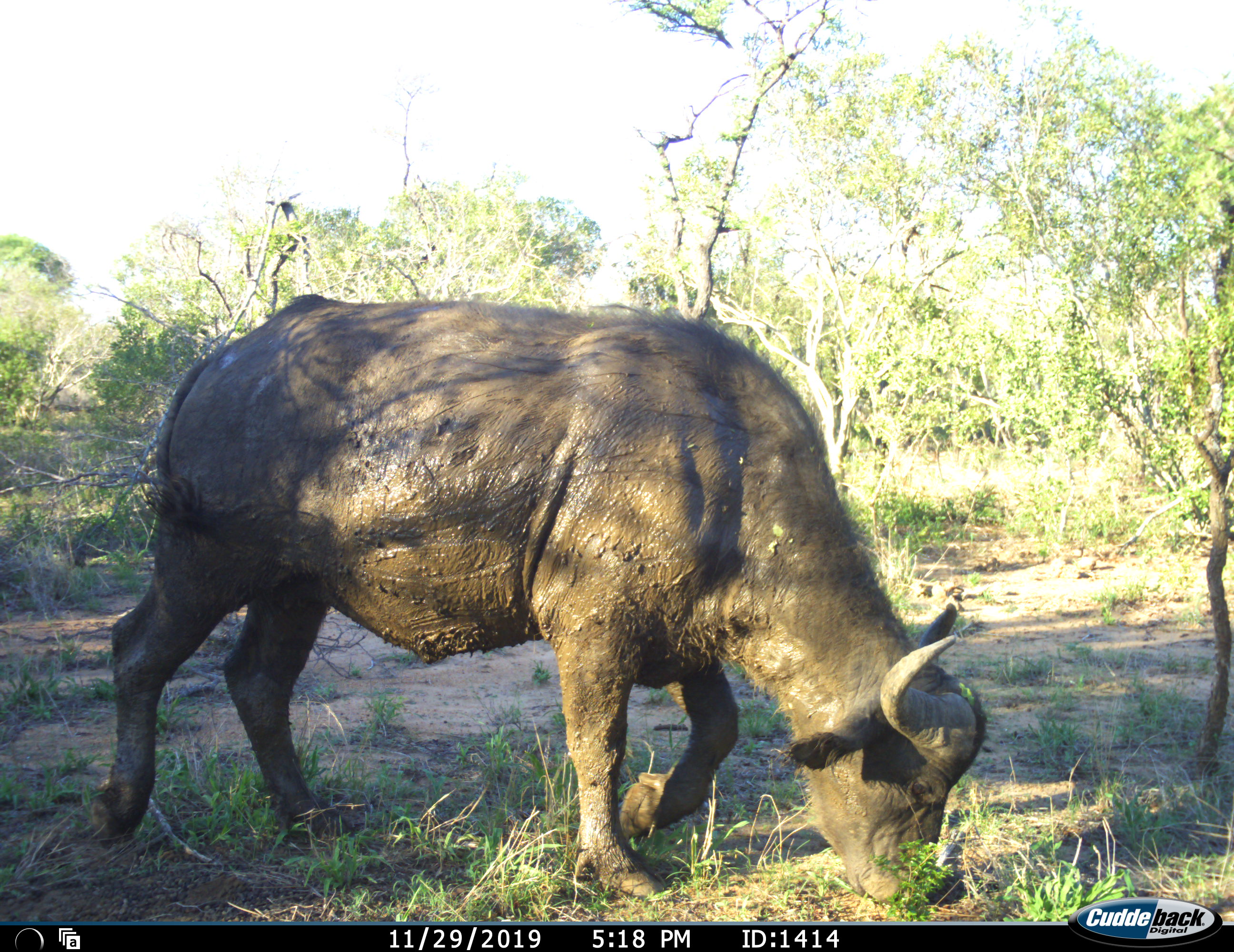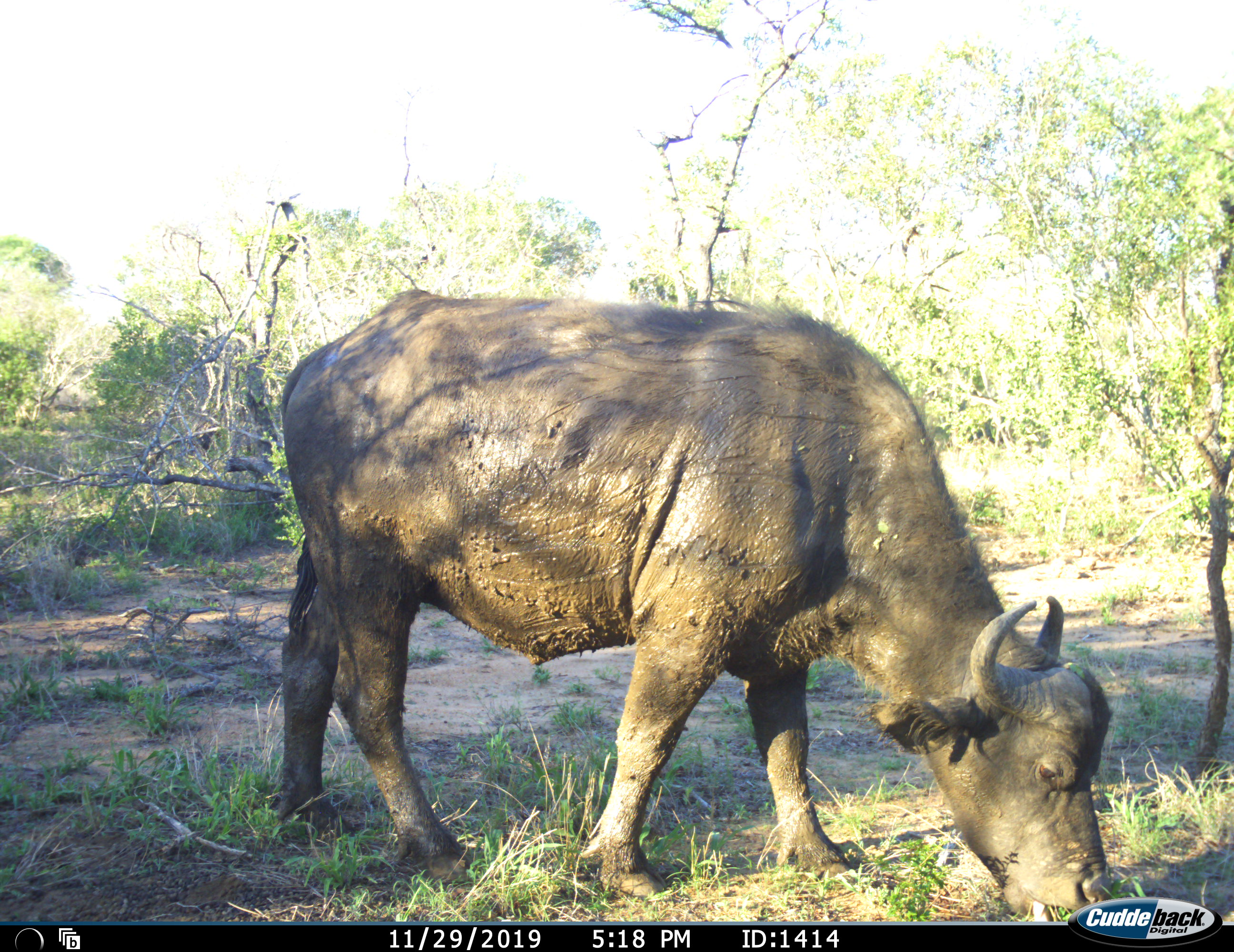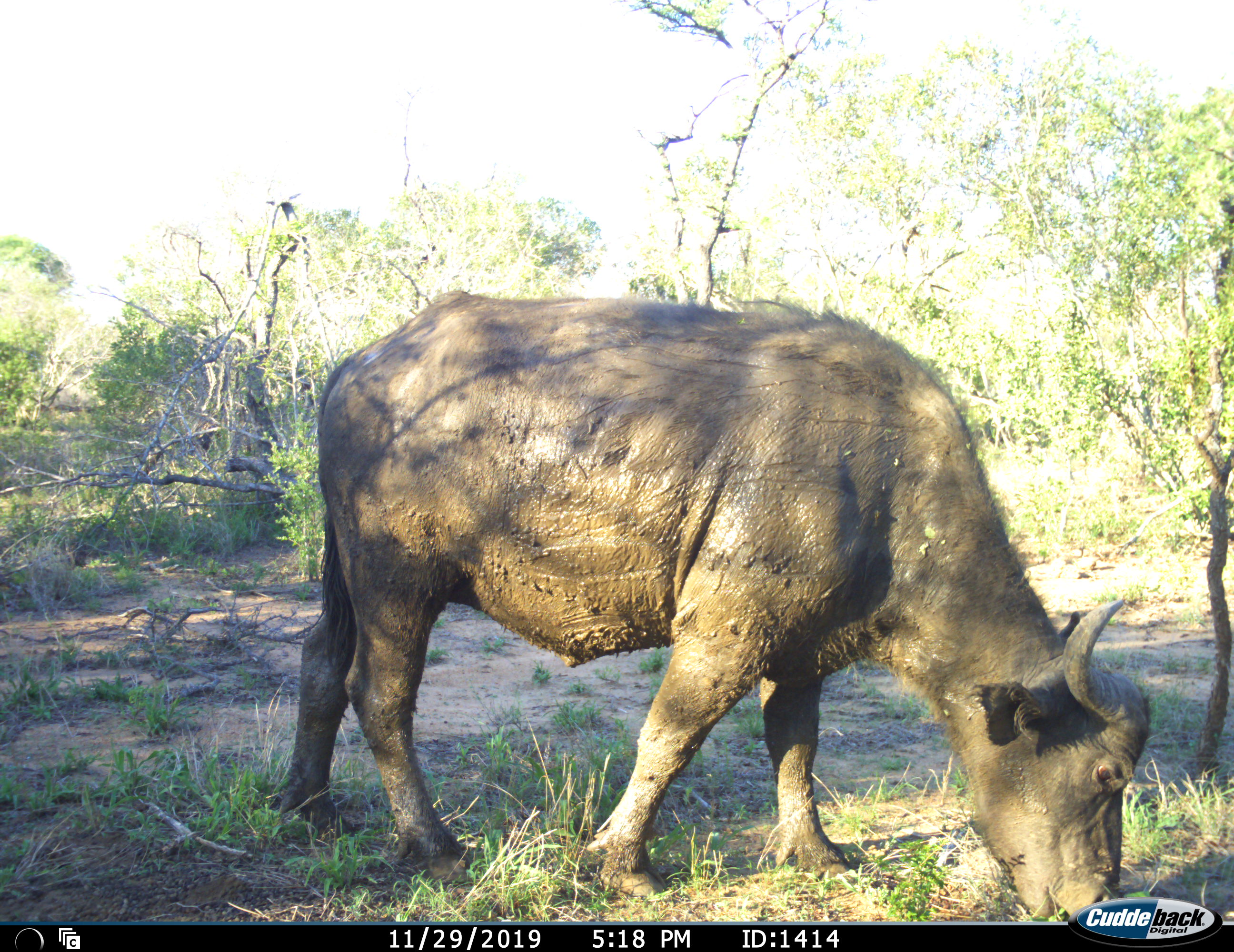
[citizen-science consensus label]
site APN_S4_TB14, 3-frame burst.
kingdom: Animalia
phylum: Chordata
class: Mammalia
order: Artiodactyla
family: Bovidae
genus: Syncerus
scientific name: Syncerus caffer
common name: african buffalo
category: buffalo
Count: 1.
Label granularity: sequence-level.